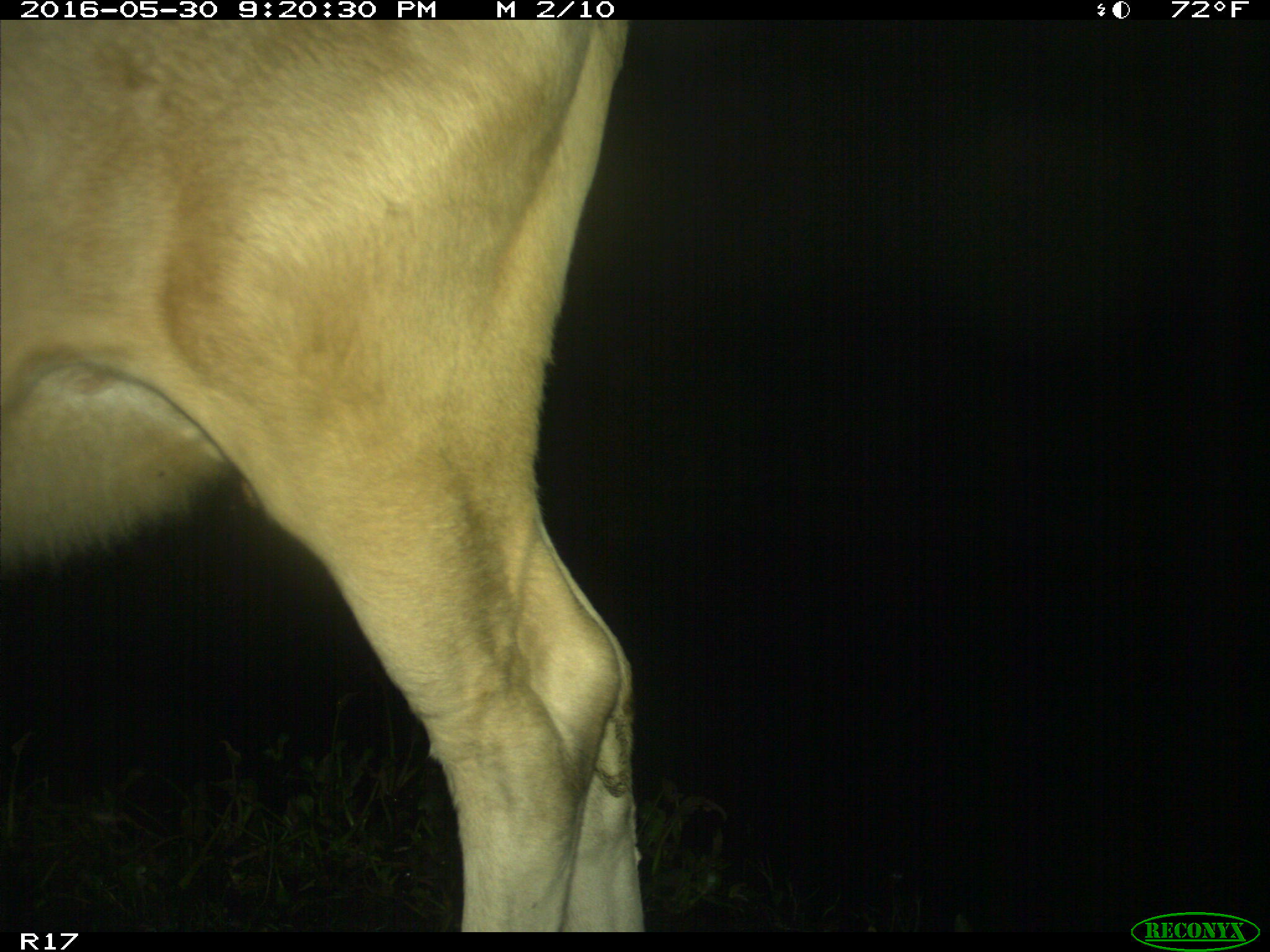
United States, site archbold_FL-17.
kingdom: Animalia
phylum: Chordata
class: Mammalia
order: Artiodactyla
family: Bovidae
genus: Bos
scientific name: Bos taurus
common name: domestic cow